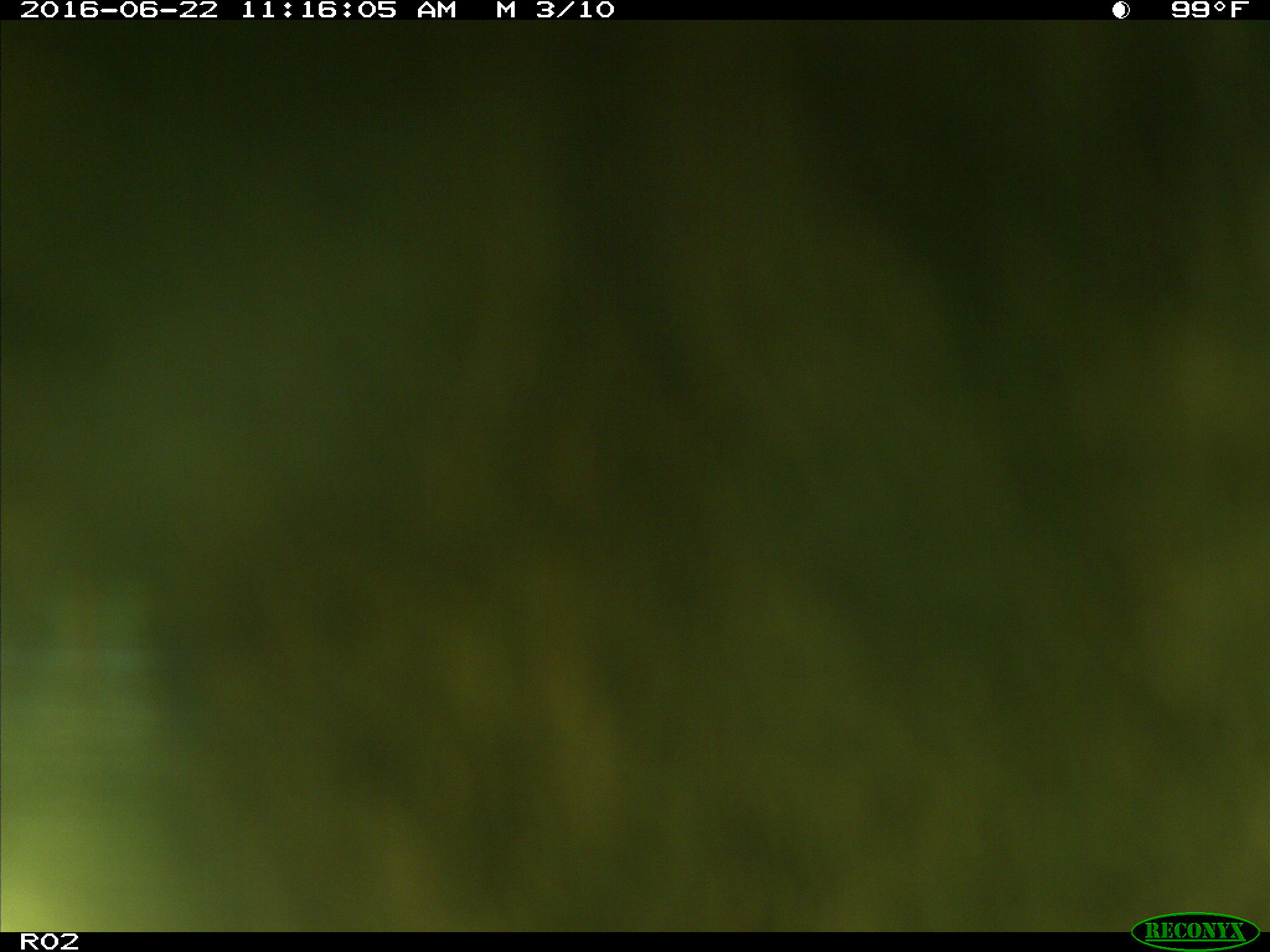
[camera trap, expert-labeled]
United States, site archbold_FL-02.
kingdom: Animalia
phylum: Chordata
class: Mammalia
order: Artiodactyla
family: Bovidae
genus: Bos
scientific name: Bos taurus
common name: domestic cow